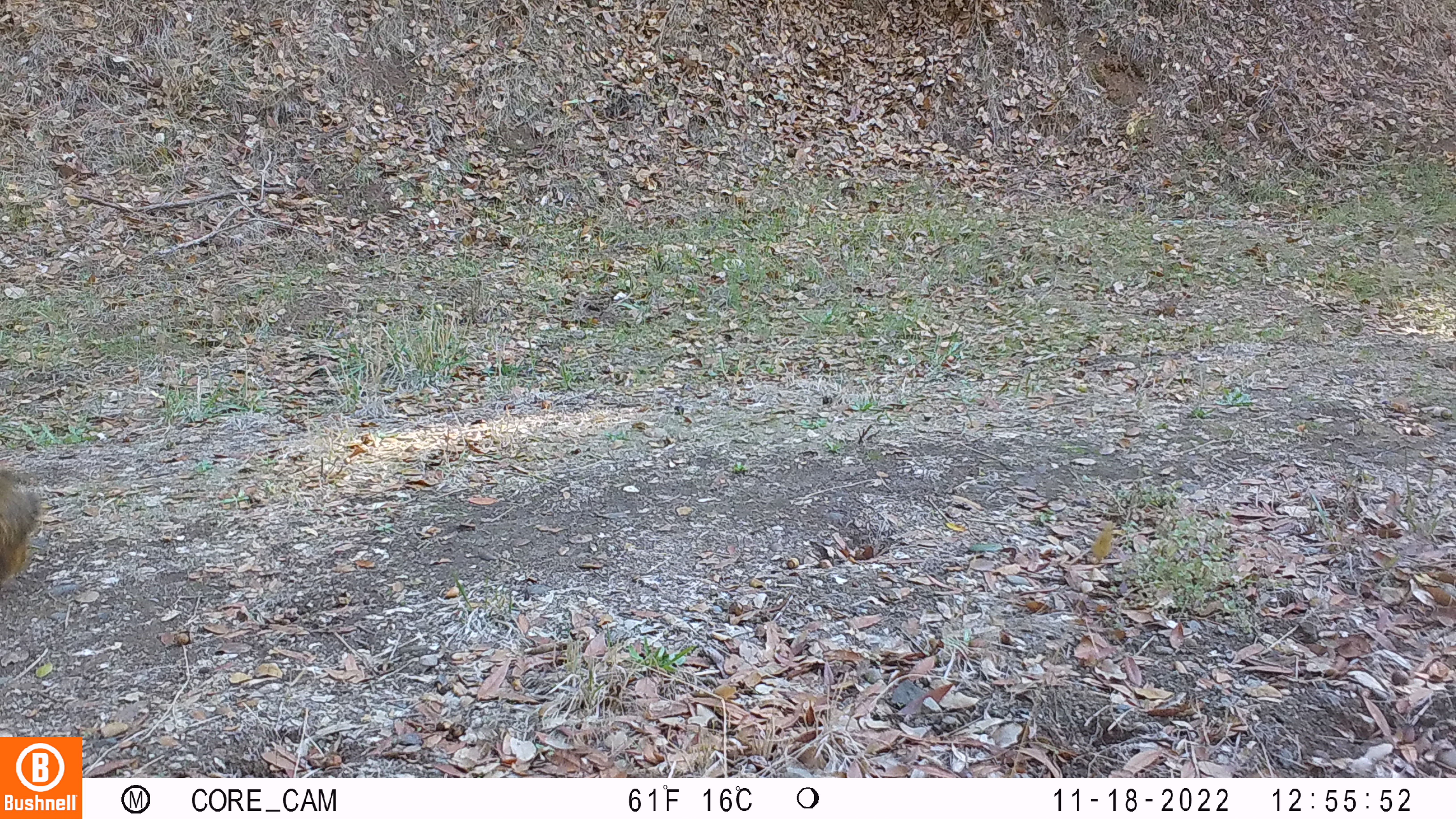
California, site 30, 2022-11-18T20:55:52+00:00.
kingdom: Animalia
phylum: Chordata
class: Mammalia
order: Rodentia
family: Sciuridae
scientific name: Sciuridae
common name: squirrel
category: unknown squirrel